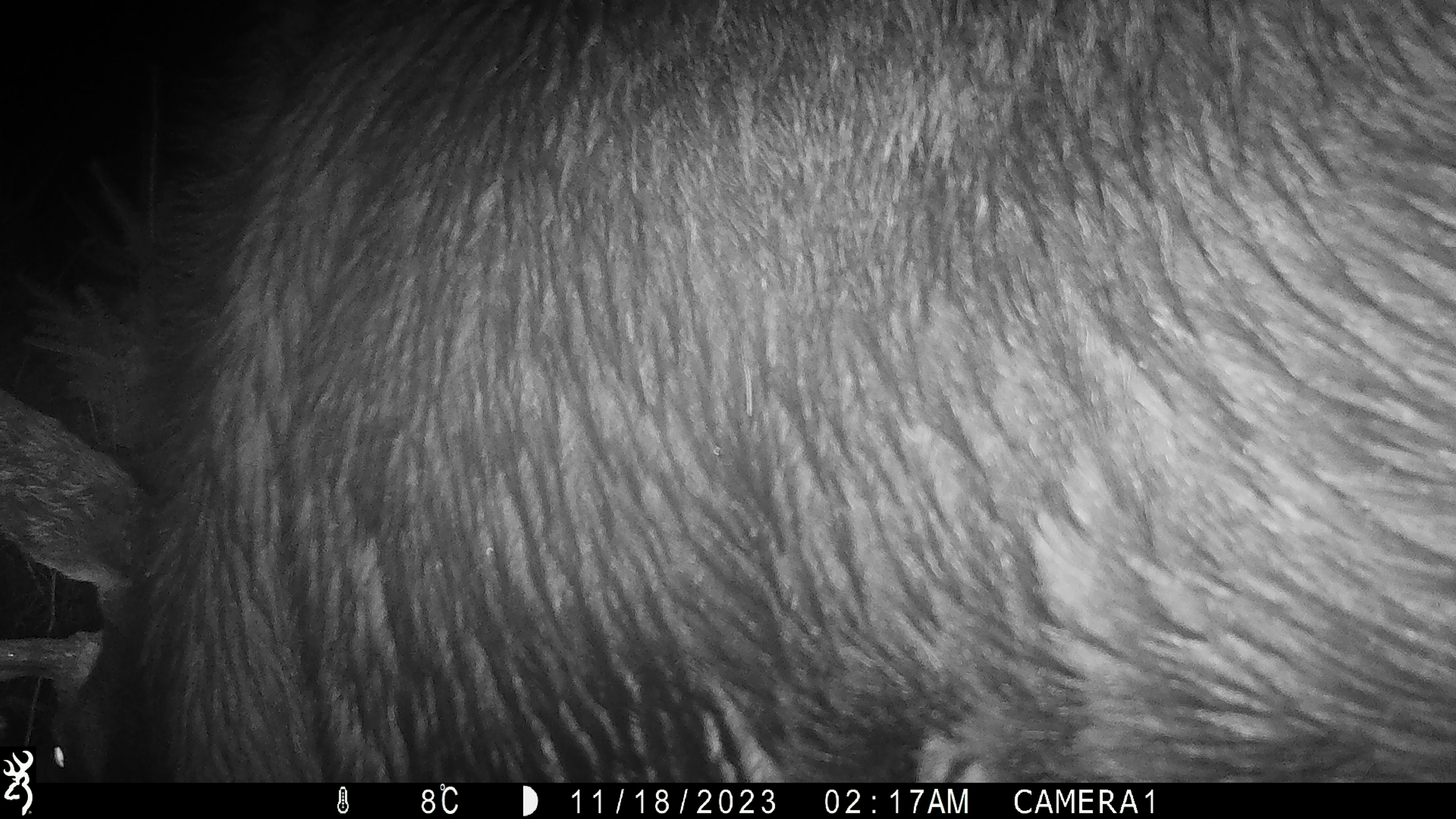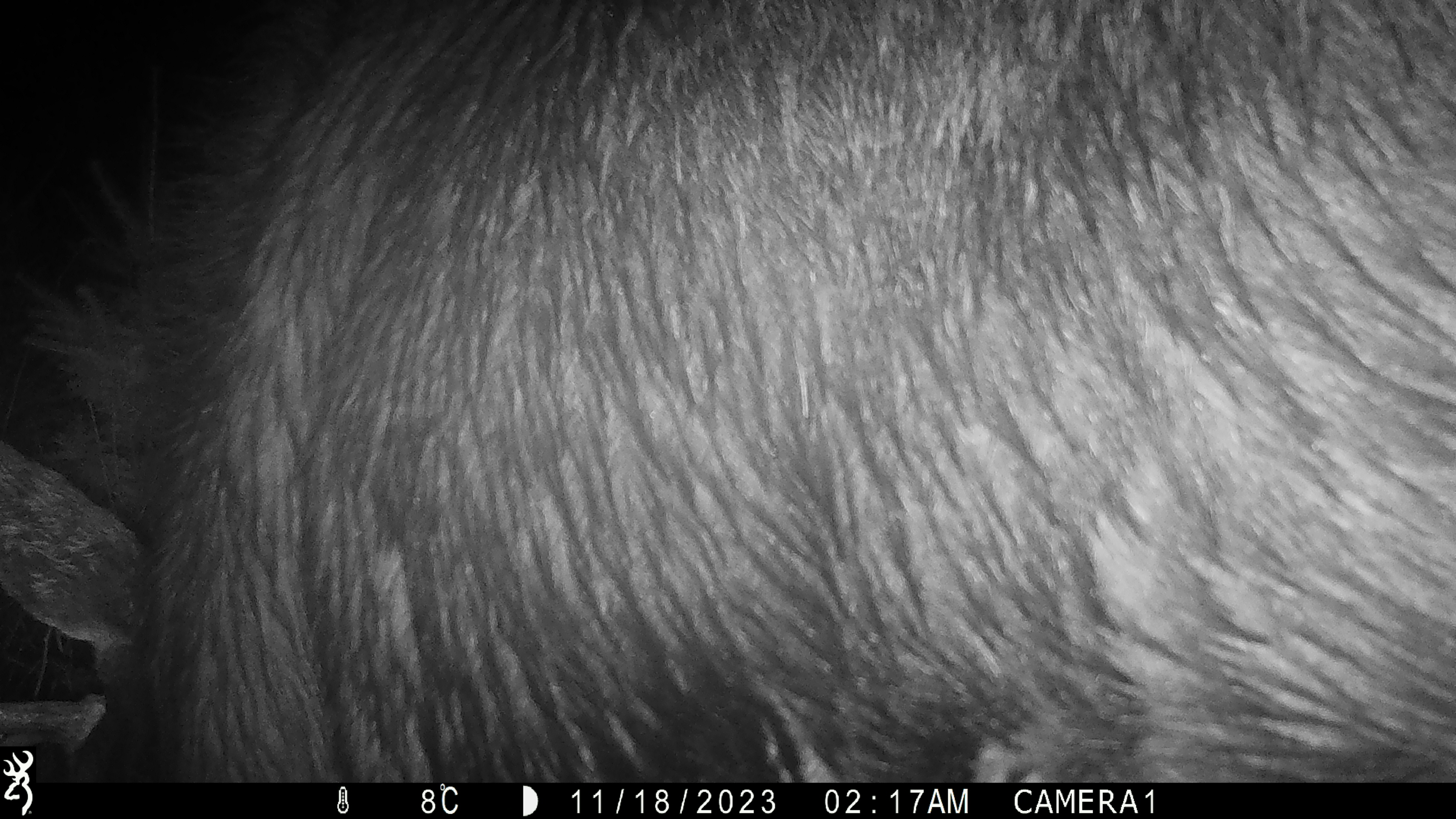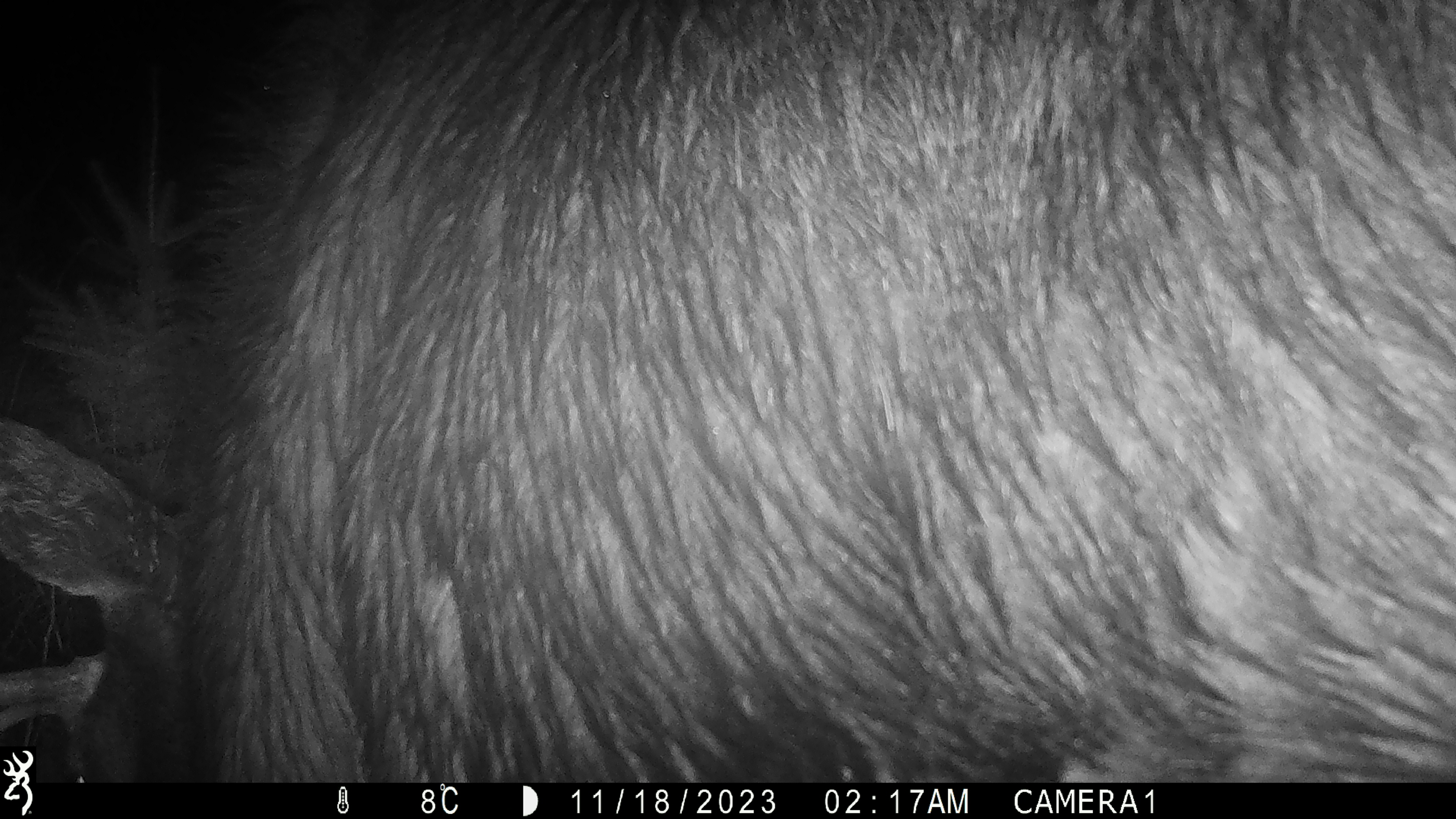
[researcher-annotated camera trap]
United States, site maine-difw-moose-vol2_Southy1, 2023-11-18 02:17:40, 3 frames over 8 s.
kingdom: Animalia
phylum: Chordata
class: Mammalia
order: Artiodactyla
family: Cervidae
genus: Alces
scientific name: Alces alces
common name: moose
Moose (Alces alces).